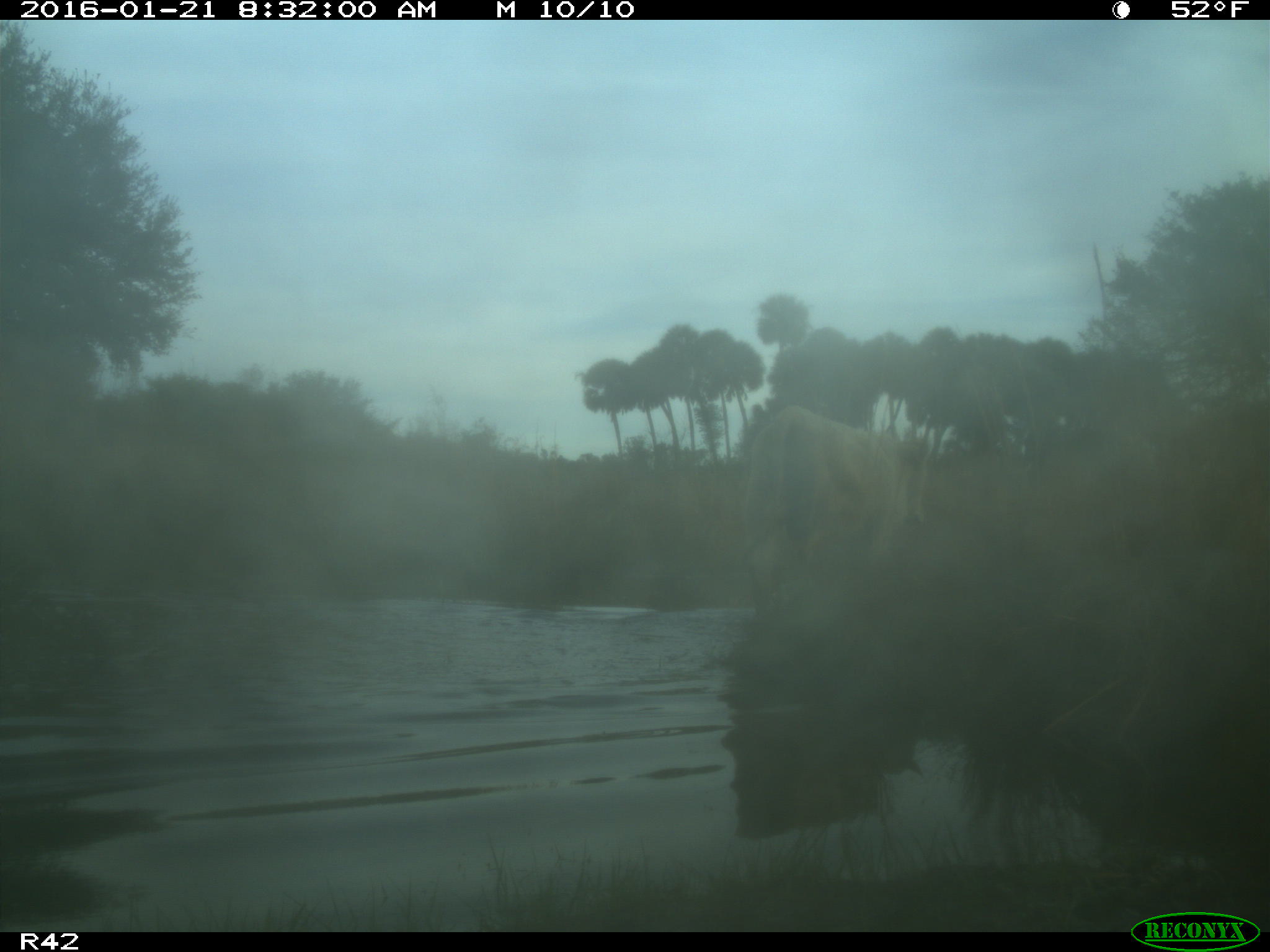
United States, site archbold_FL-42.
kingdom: Animalia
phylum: Chordata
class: Mammalia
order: Artiodactyla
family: Bovidae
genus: Bos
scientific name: Bos taurus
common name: domestic cow